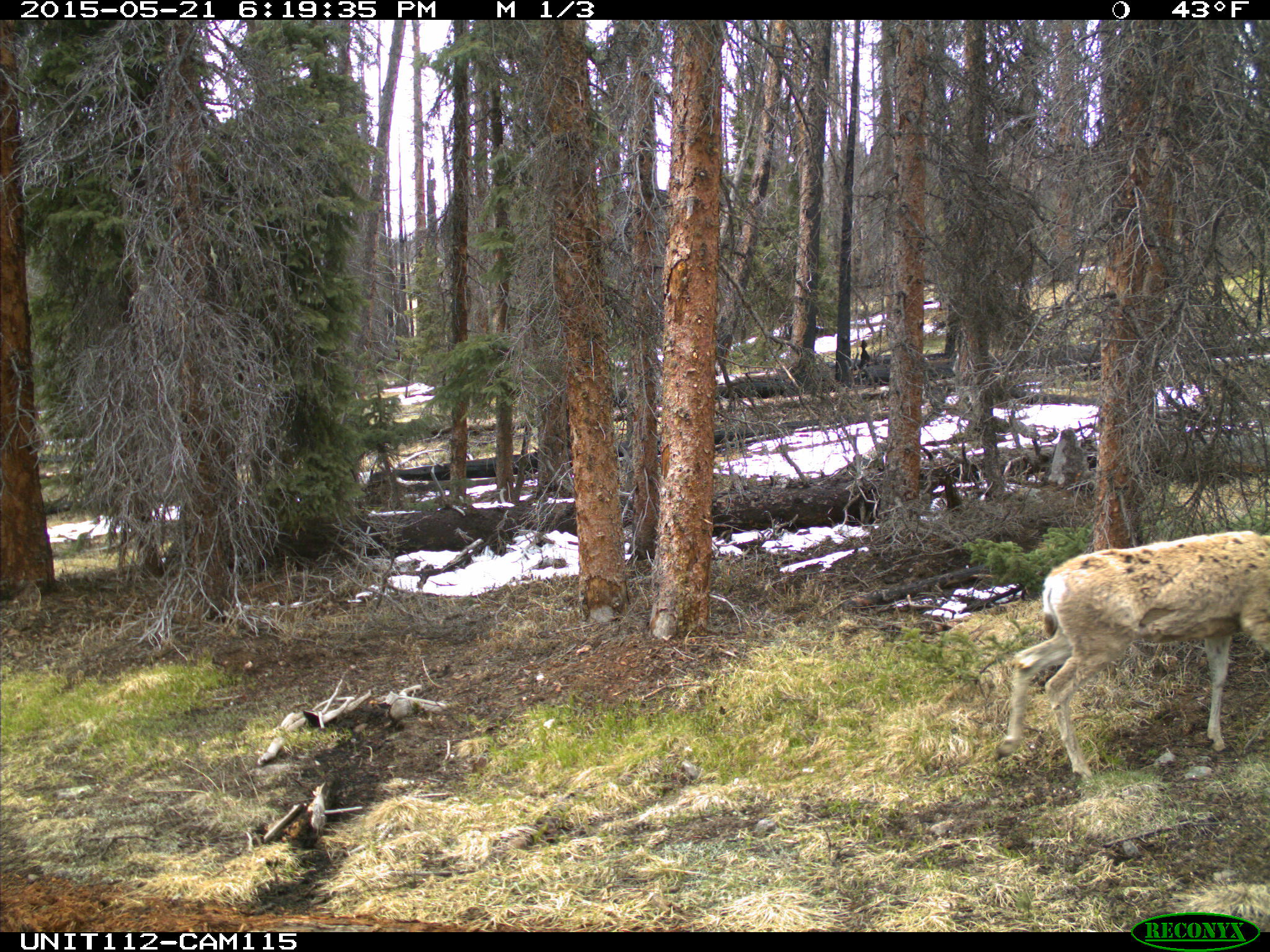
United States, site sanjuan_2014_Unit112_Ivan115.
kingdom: Animalia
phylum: Chordata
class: Mammalia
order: Artiodactyla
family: Cervidae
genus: Odocoileus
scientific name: Odocoileus hemionus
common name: mule deer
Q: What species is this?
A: Odocoileus hemionus (mule deer).